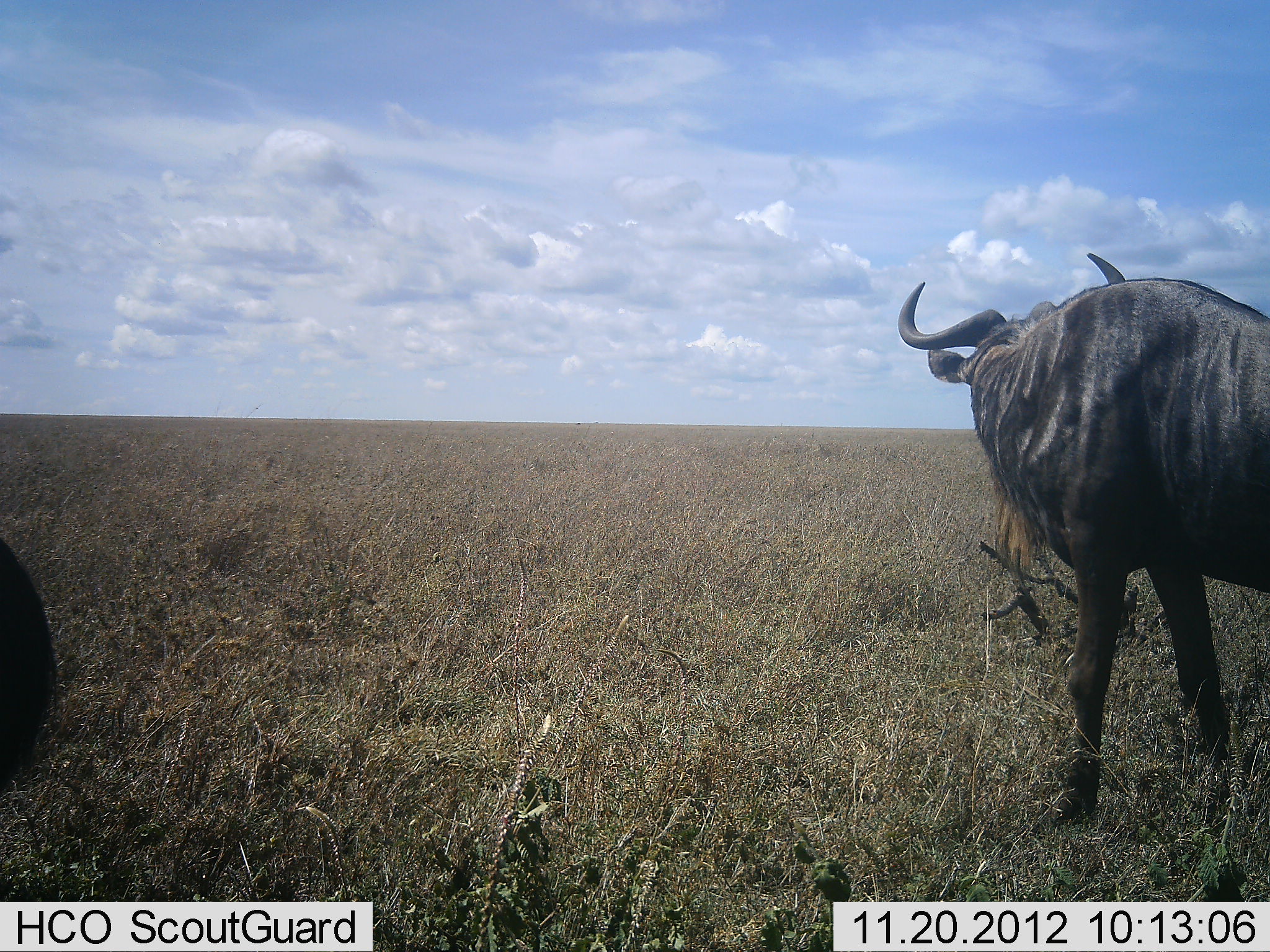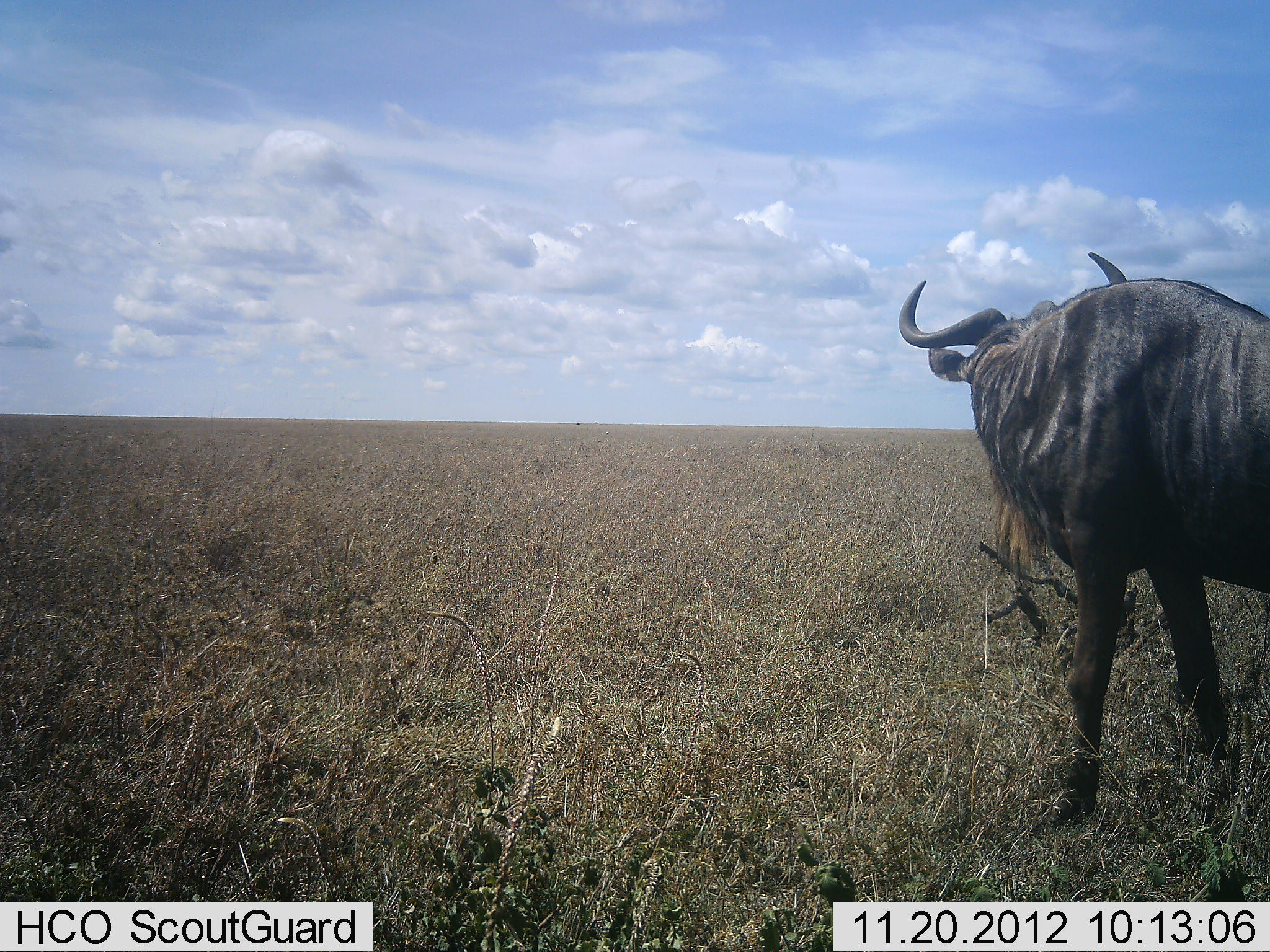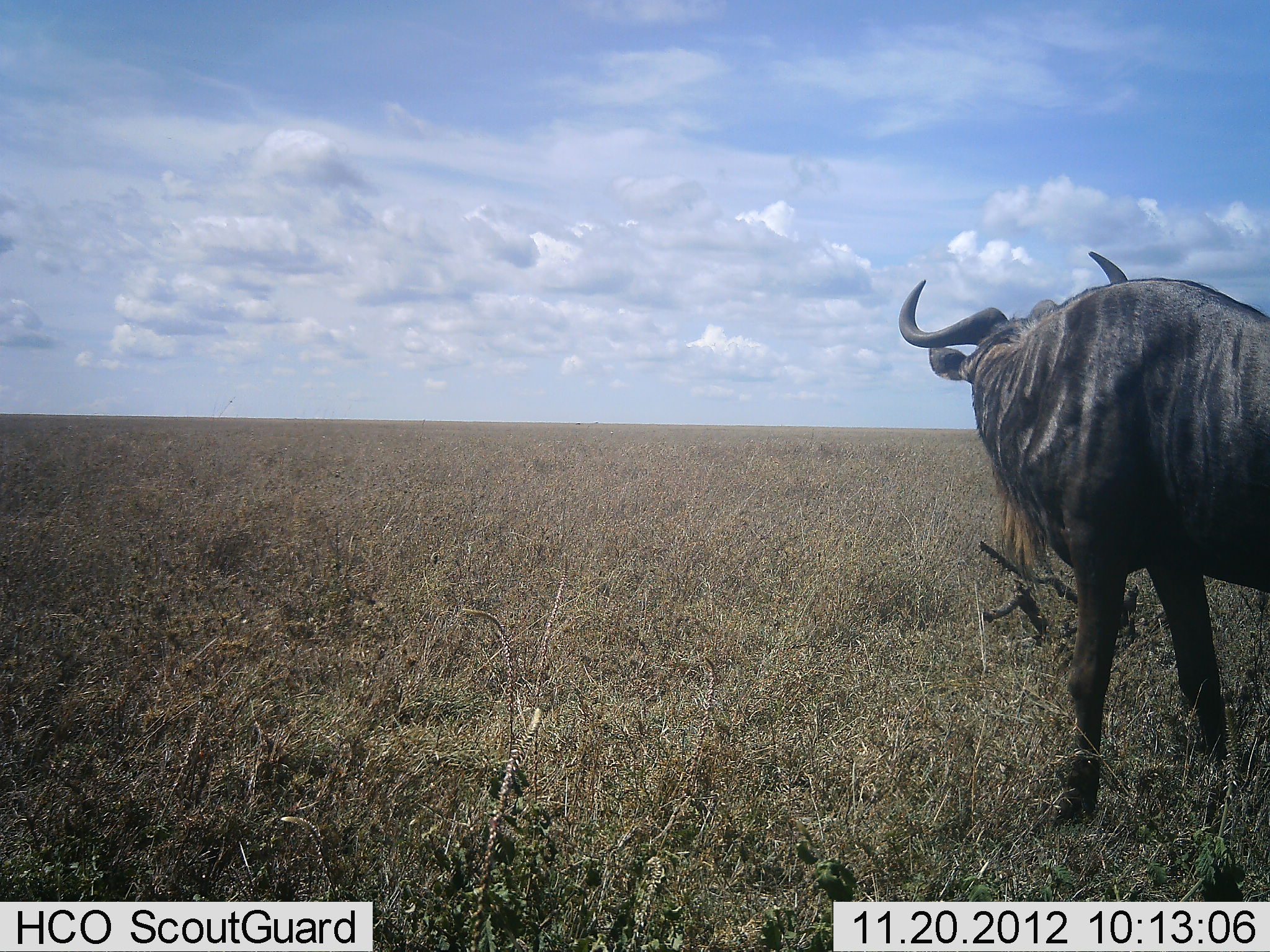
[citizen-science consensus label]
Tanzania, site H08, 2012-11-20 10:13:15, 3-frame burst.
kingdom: Animalia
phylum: Chordata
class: Mammalia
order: Artiodactyla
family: Bovidae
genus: Connochaetes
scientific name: Connochaetes taurinus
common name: blue wildebeest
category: wildebeest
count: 2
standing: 100%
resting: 0%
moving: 10%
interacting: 0%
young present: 0%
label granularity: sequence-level